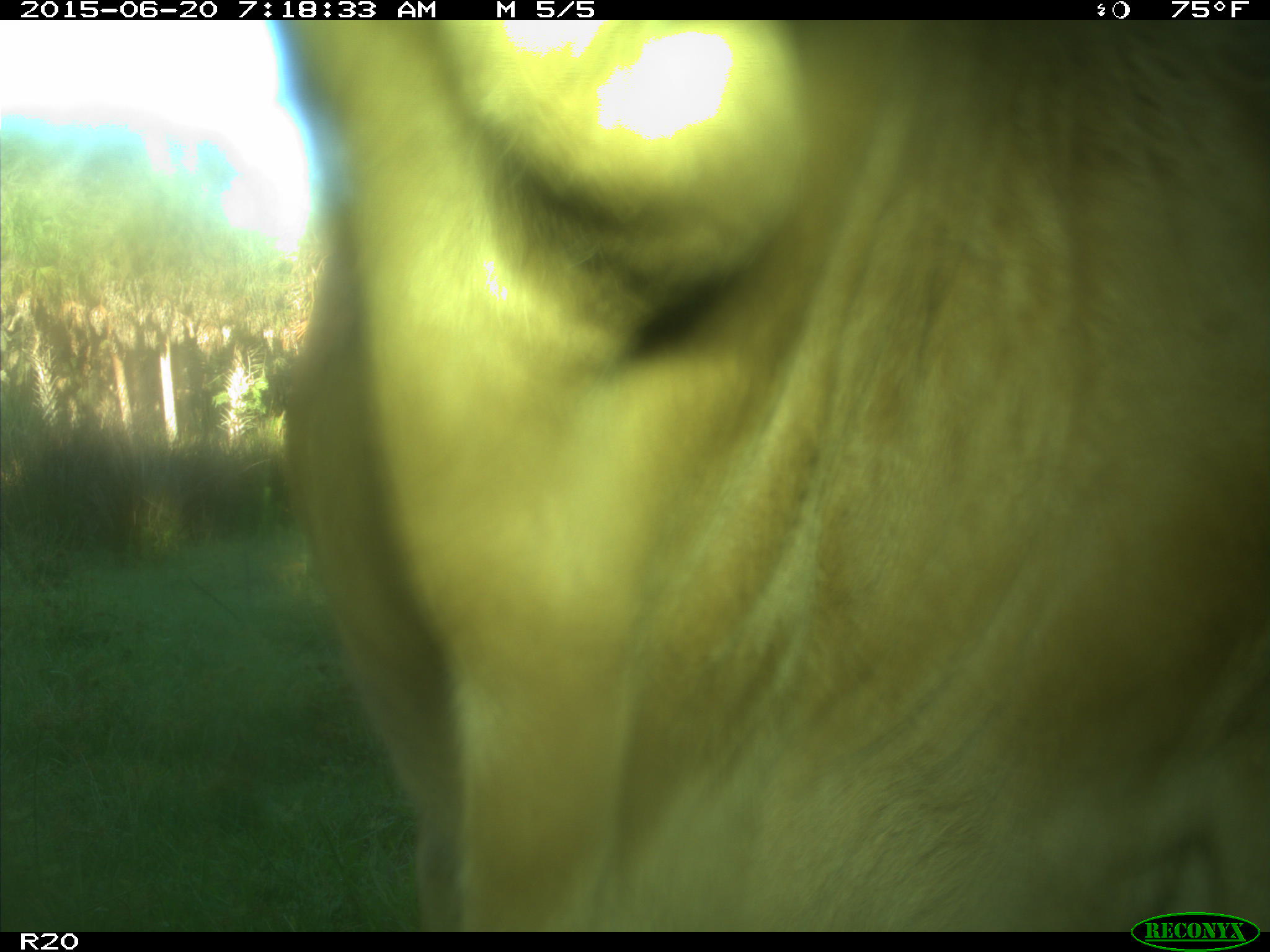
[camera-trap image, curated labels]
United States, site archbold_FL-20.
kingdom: Animalia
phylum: Chordata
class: Mammalia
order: Artiodactyla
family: Bovidae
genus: Bos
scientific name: Bos taurus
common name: domestic cow